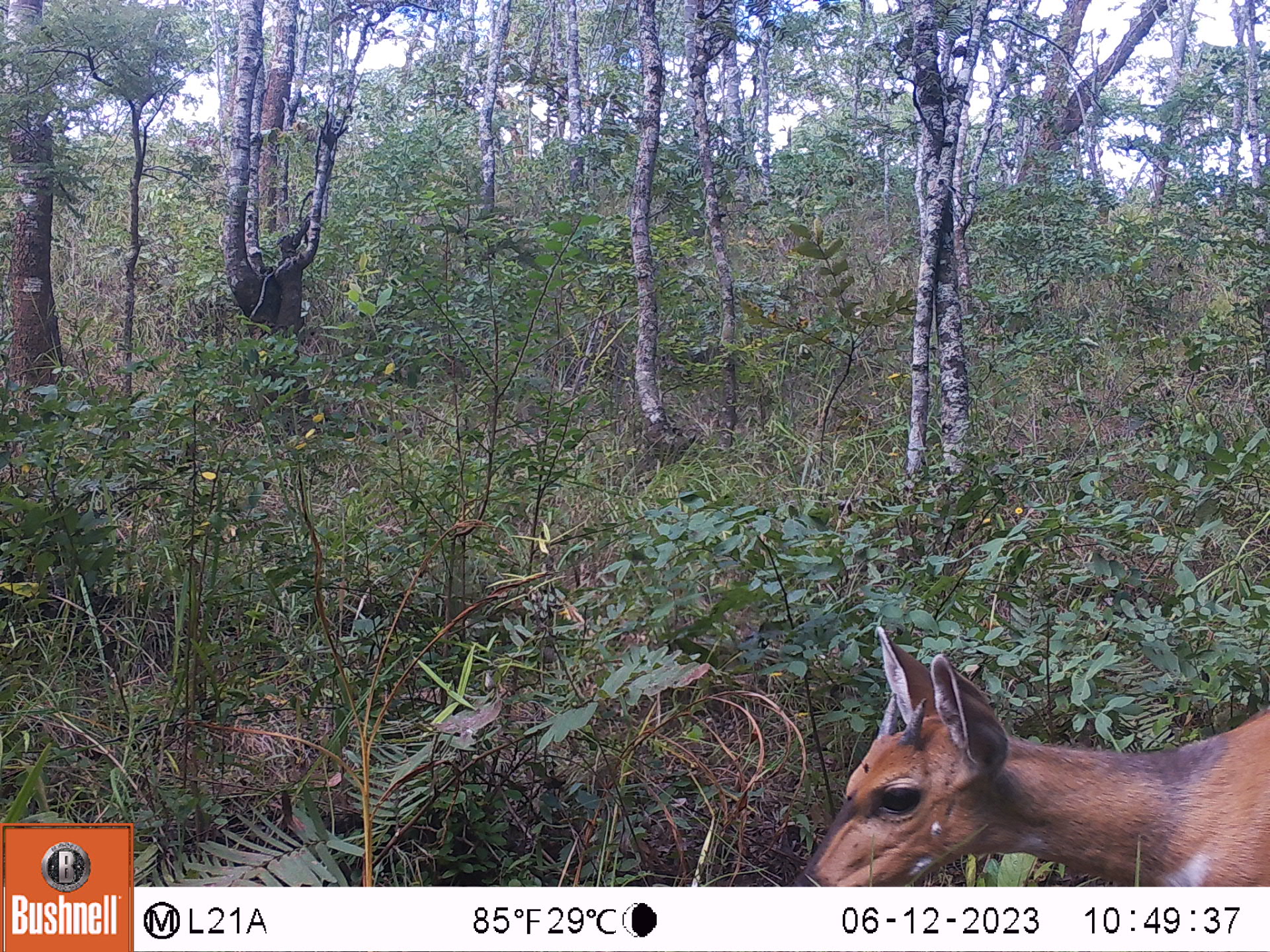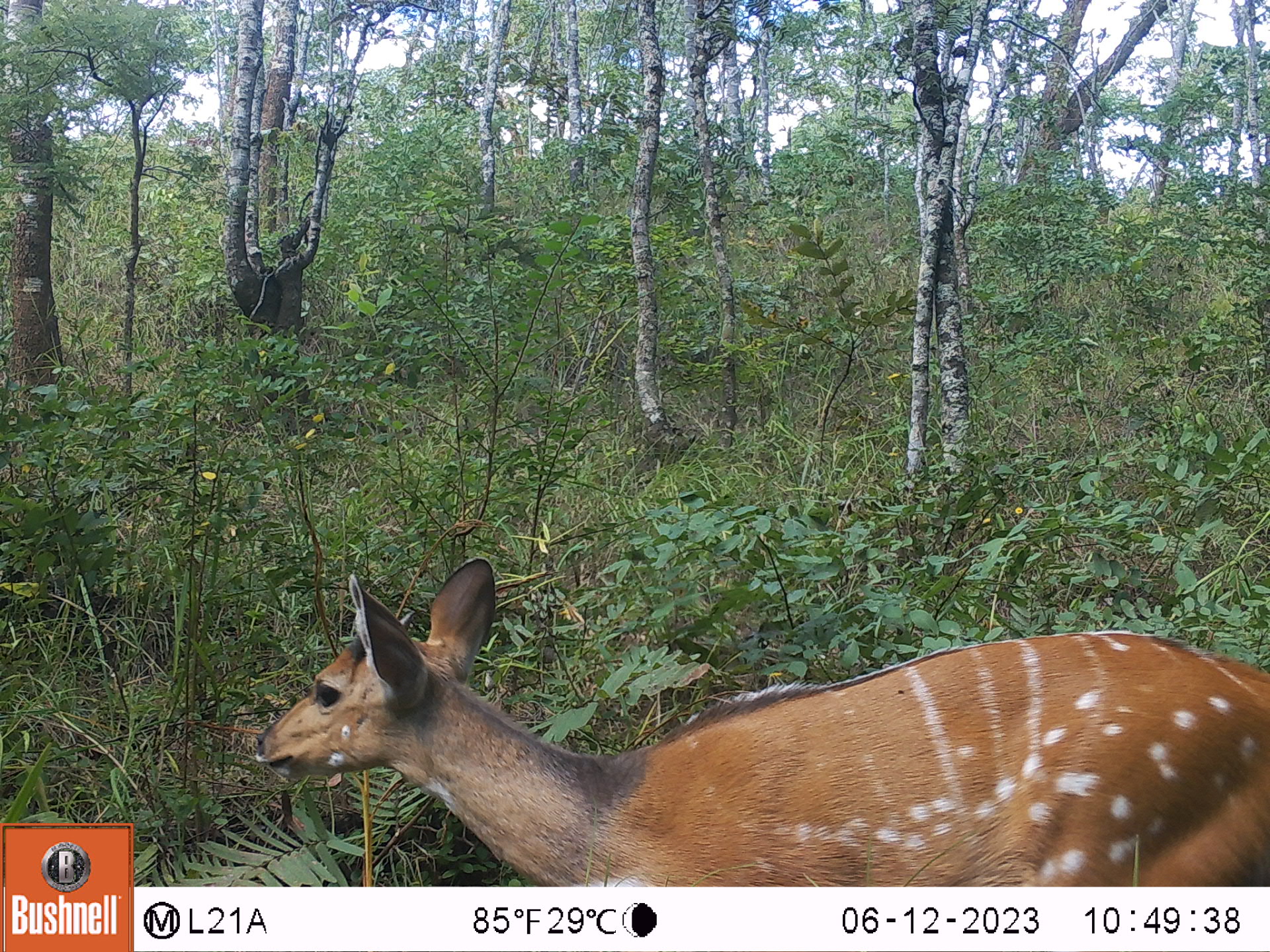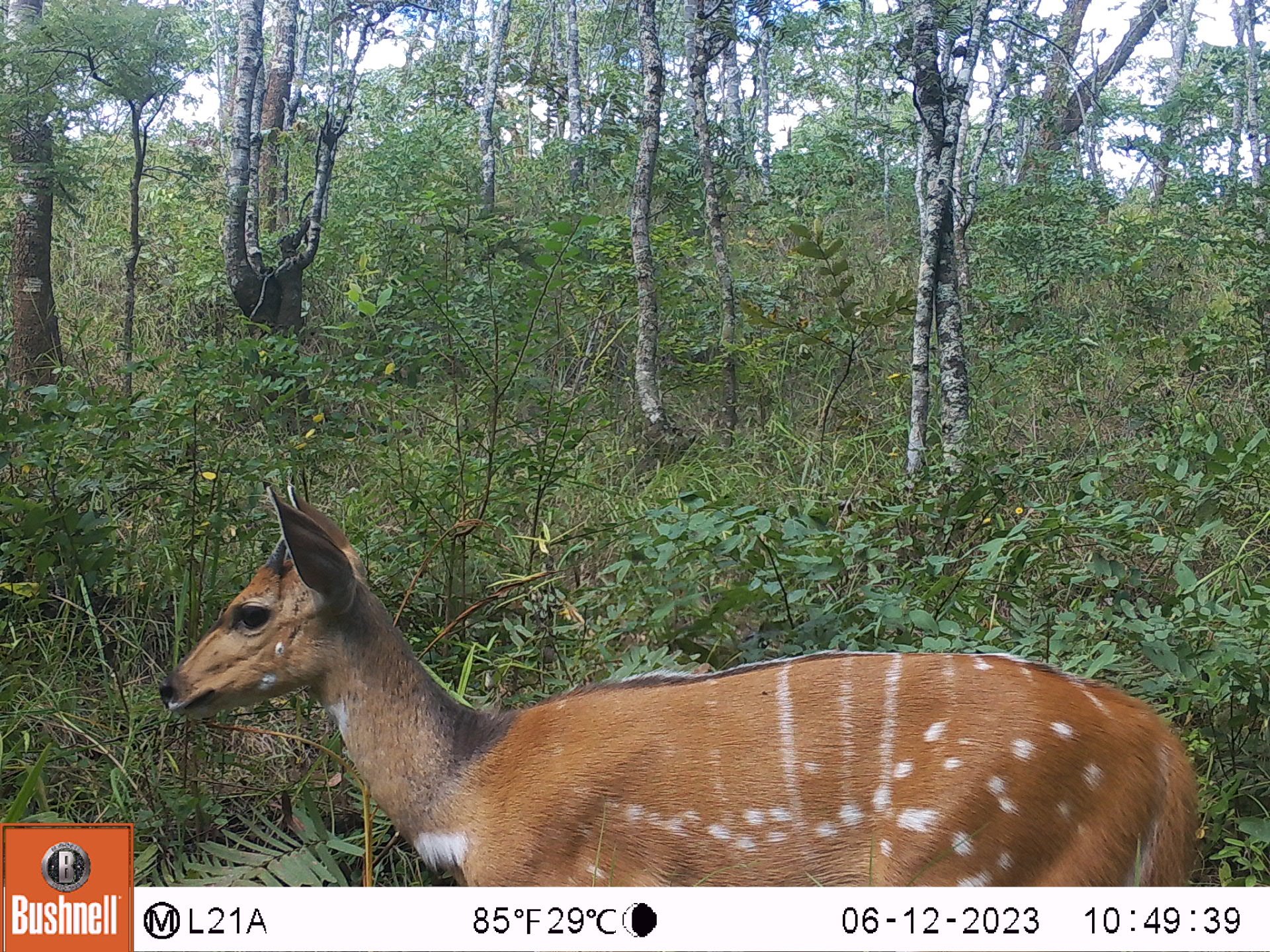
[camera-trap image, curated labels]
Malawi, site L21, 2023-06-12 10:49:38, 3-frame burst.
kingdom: Animalia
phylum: Chordata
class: Mammalia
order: Artiodactyla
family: Bovidae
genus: Tragelaphus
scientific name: Tragelaphus sylvaticus sylvaticus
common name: cape bushbuck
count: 1